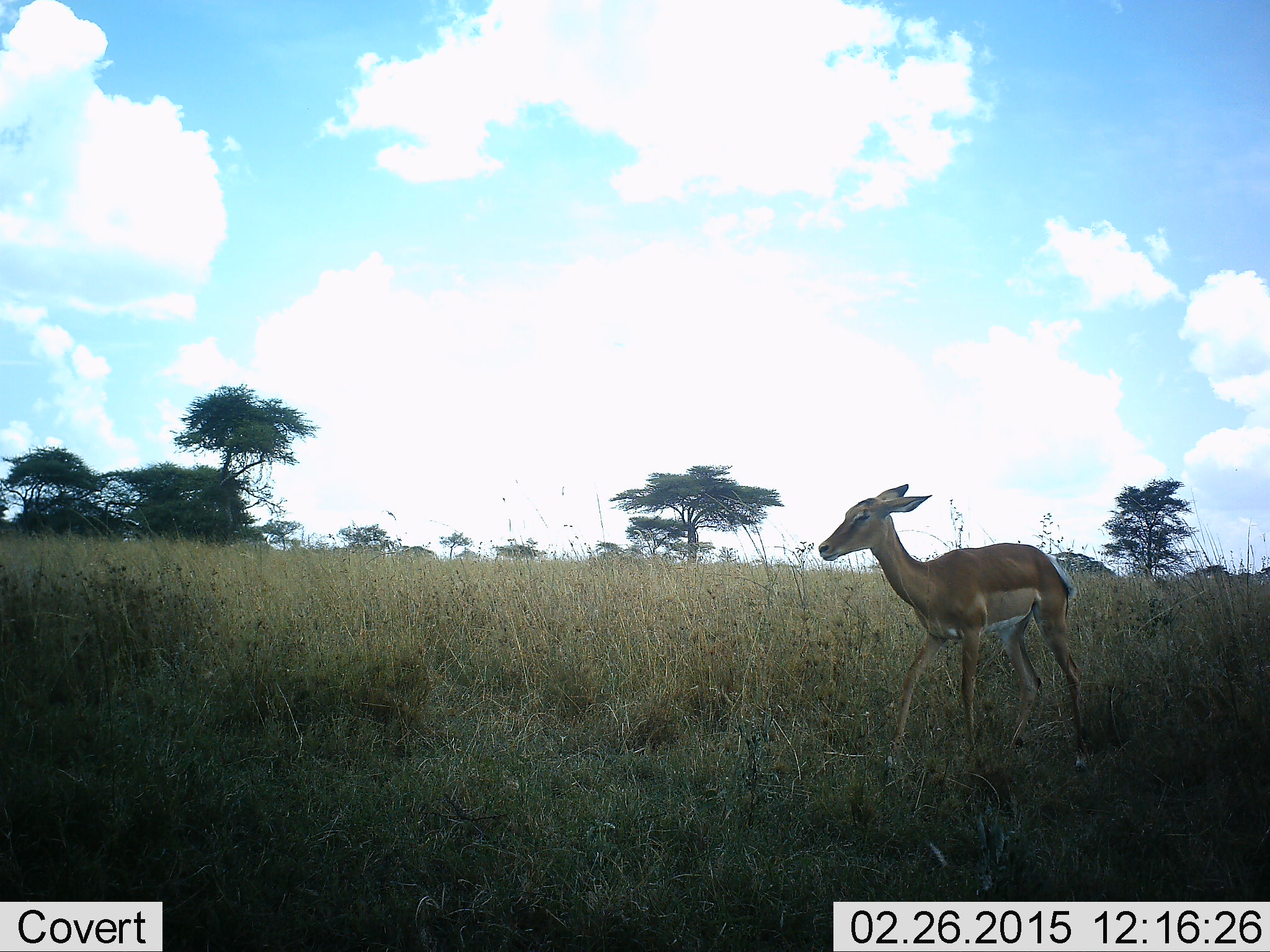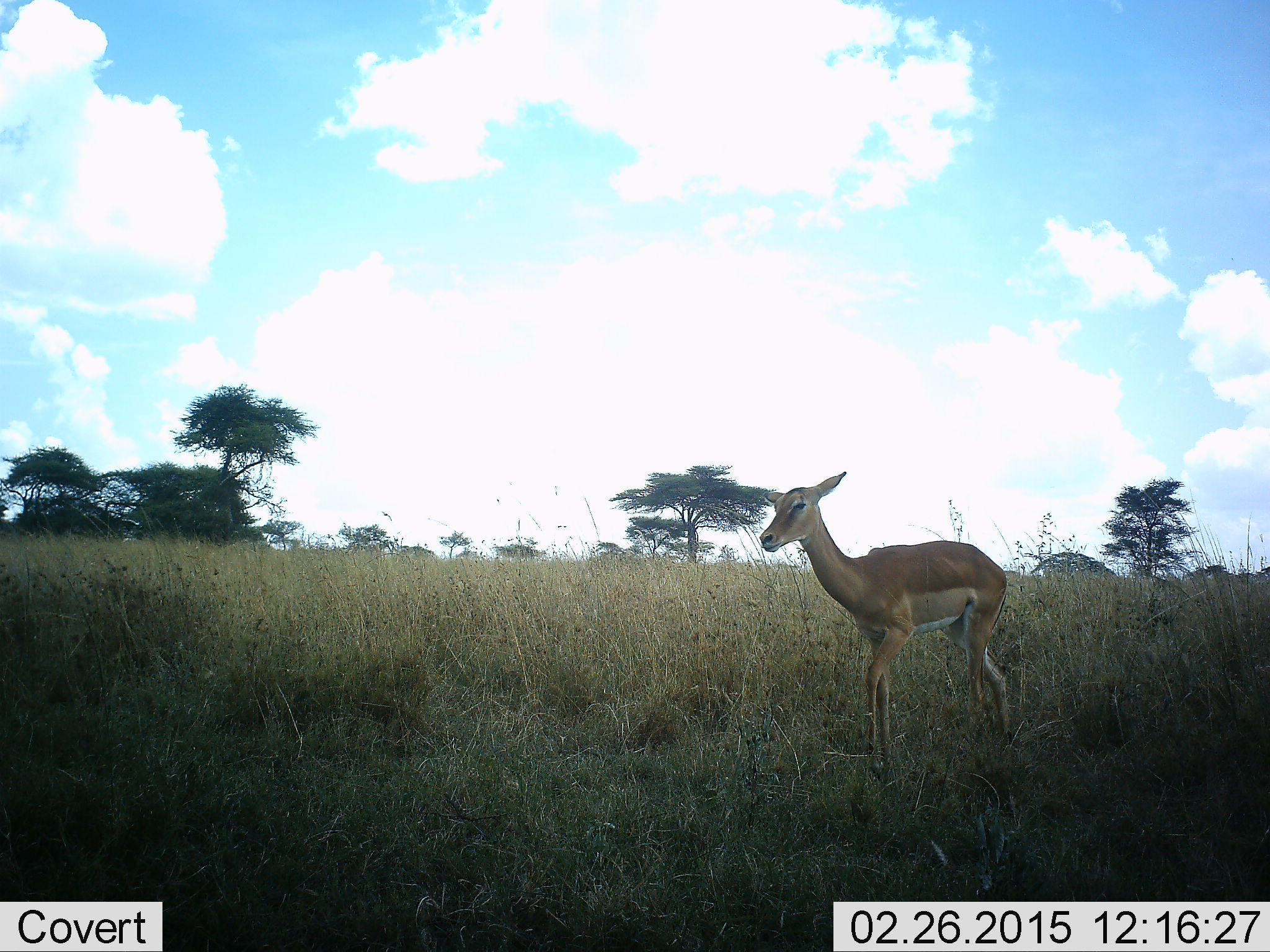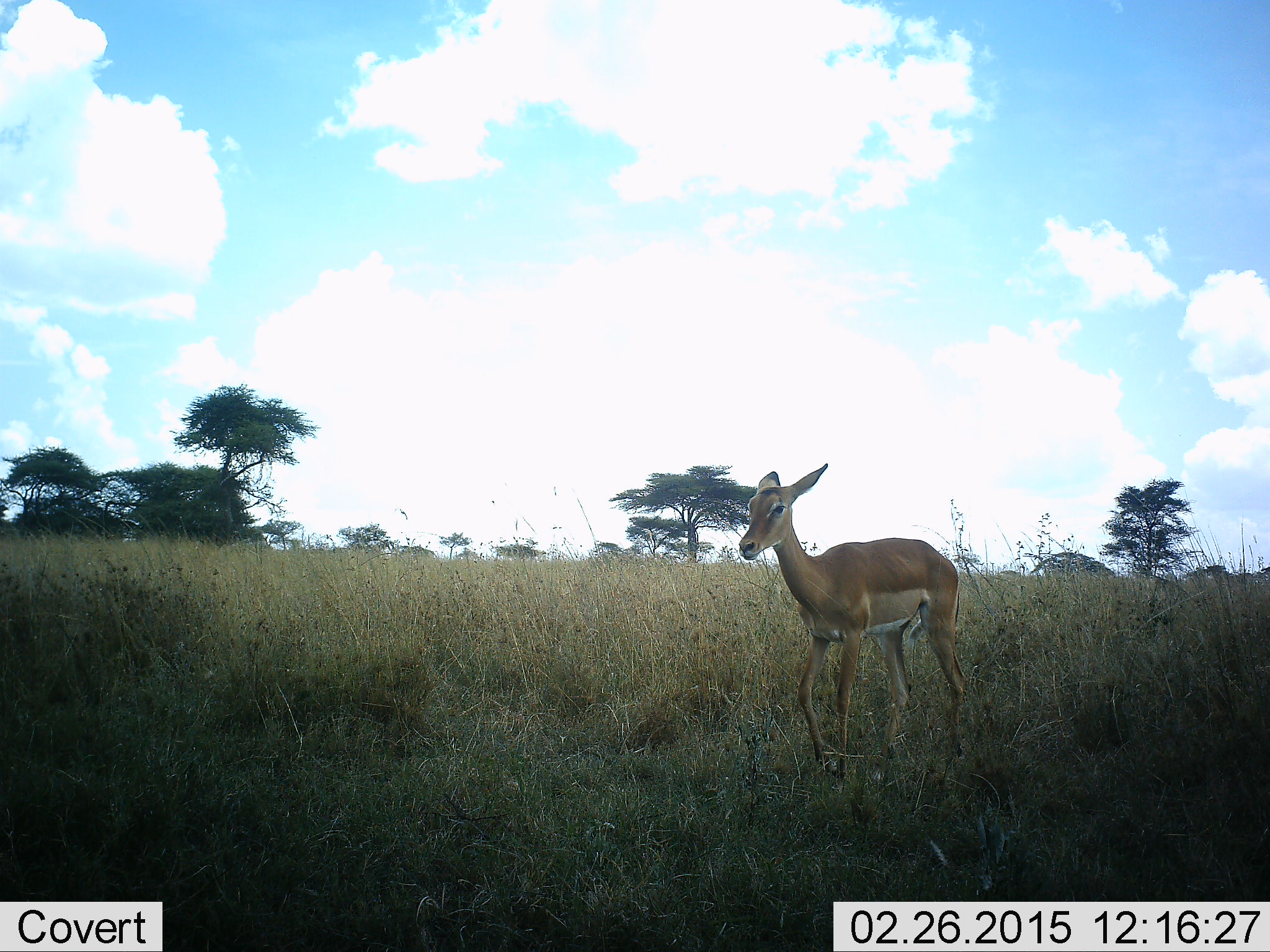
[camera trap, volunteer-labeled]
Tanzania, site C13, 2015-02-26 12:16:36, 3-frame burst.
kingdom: Animalia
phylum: Chordata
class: Mammalia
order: Artiodactyla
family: Bovidae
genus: Aepyceros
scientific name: Aepyceros melampus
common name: impala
Impala (Aepyceros melampus), count 1. Behavior (volunteer vote fractions): standing 20%, resting 0%, moving 80%, interacting 0%. Young present (vote fraction): 0%. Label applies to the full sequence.